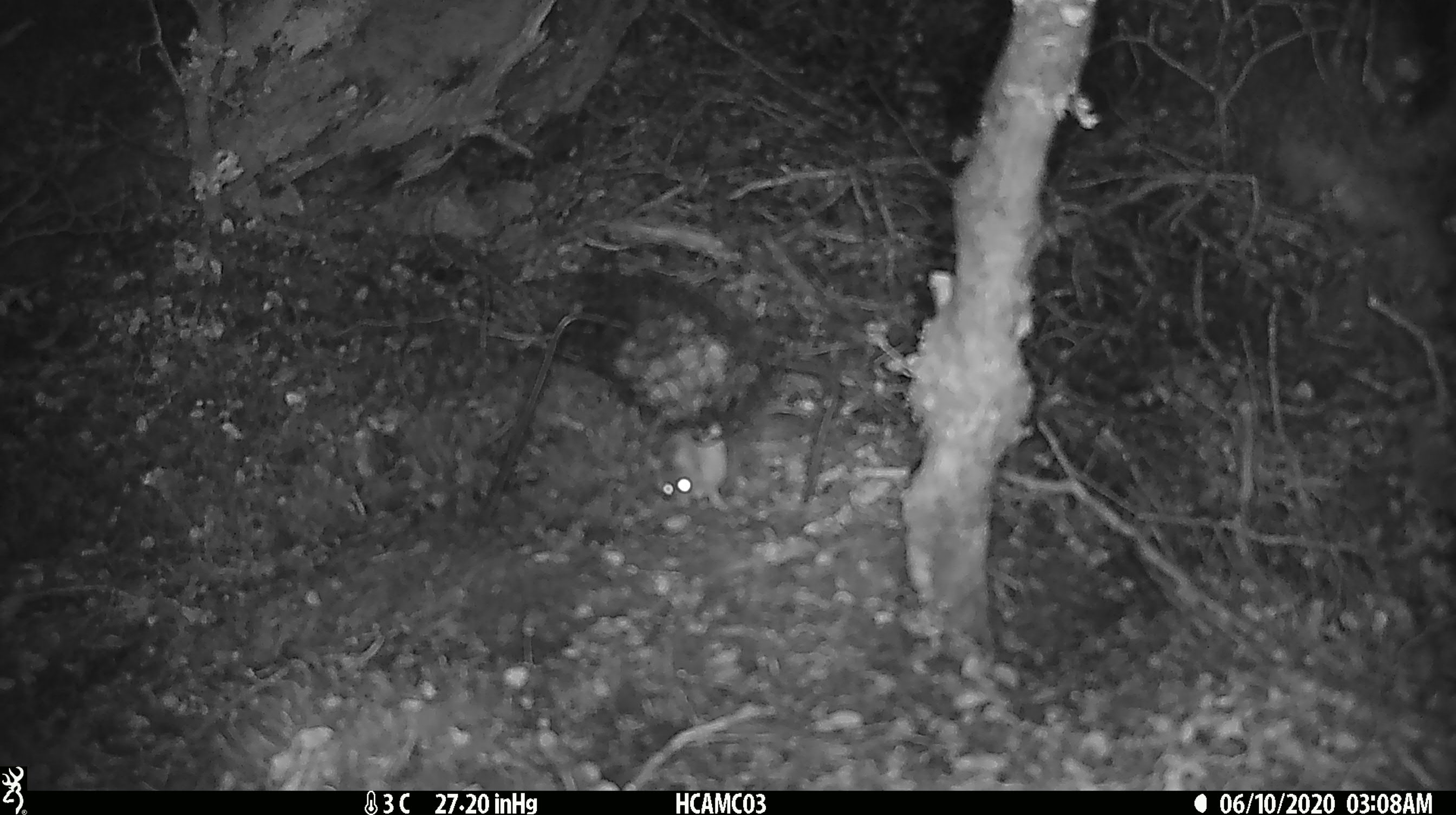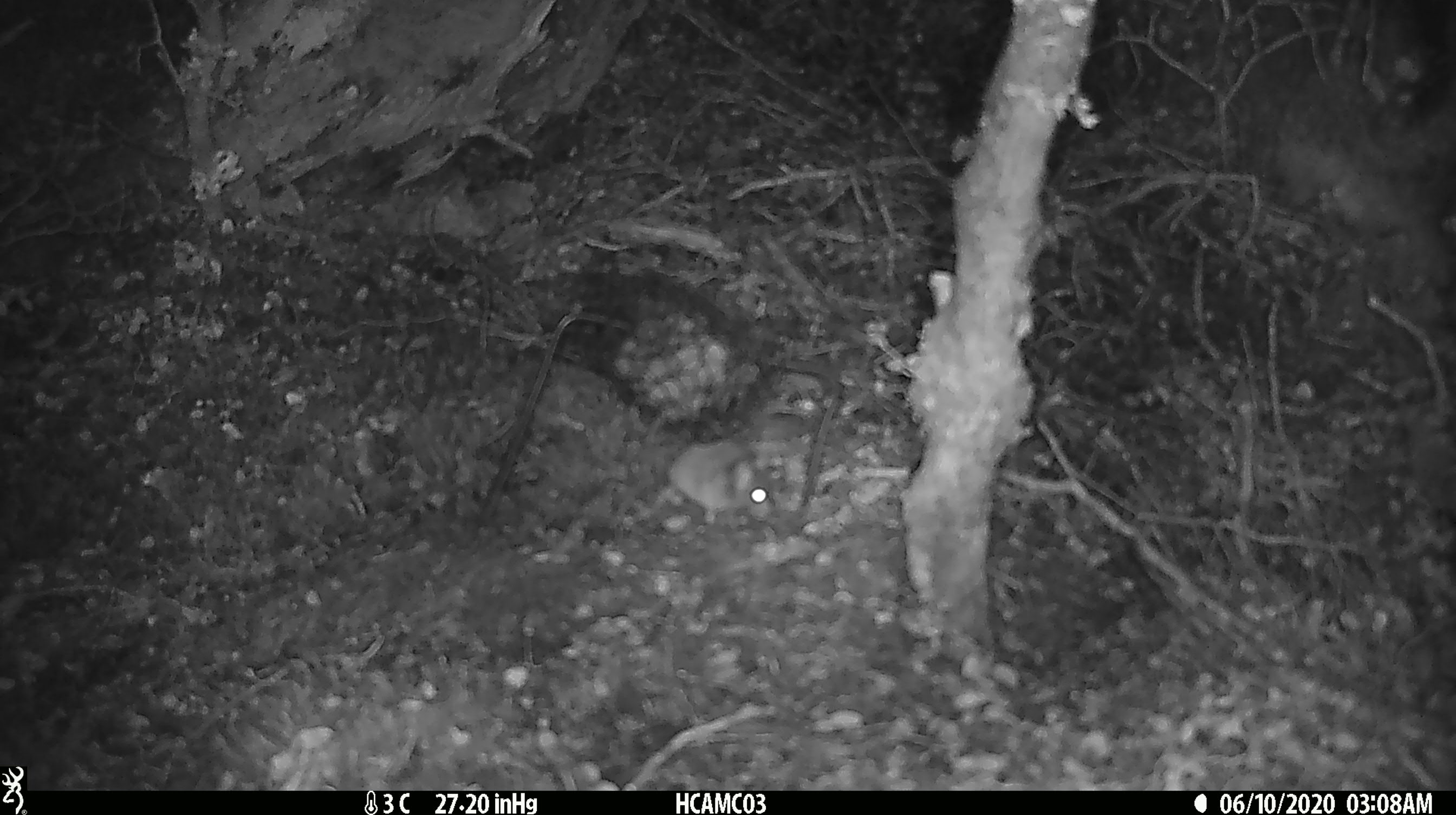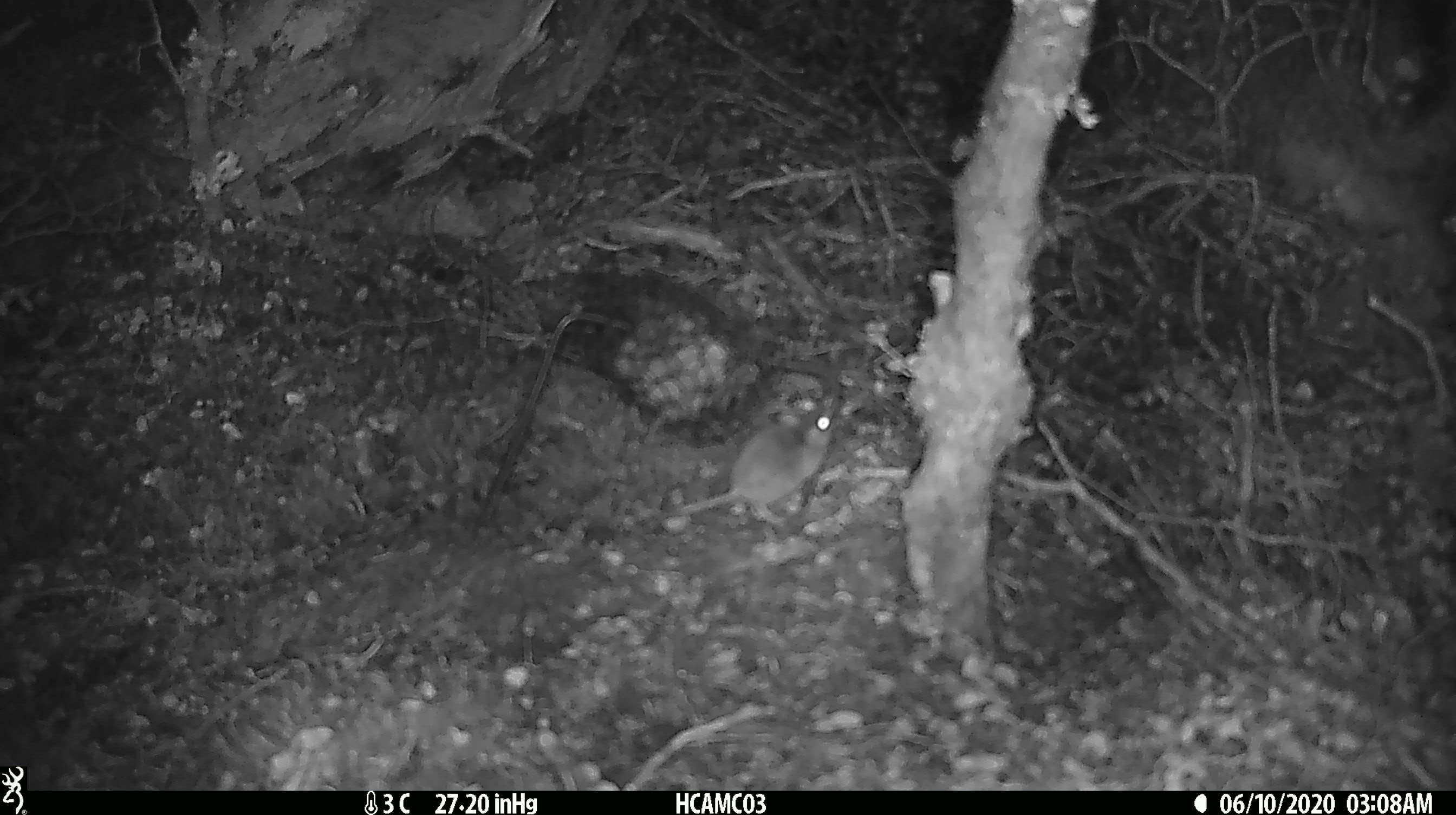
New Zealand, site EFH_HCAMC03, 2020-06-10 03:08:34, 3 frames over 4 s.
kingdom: Animalia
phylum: Chordata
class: Mammalia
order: Rodentia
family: Muridae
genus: Mus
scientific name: Mus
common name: mouse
Mouse (Mus).